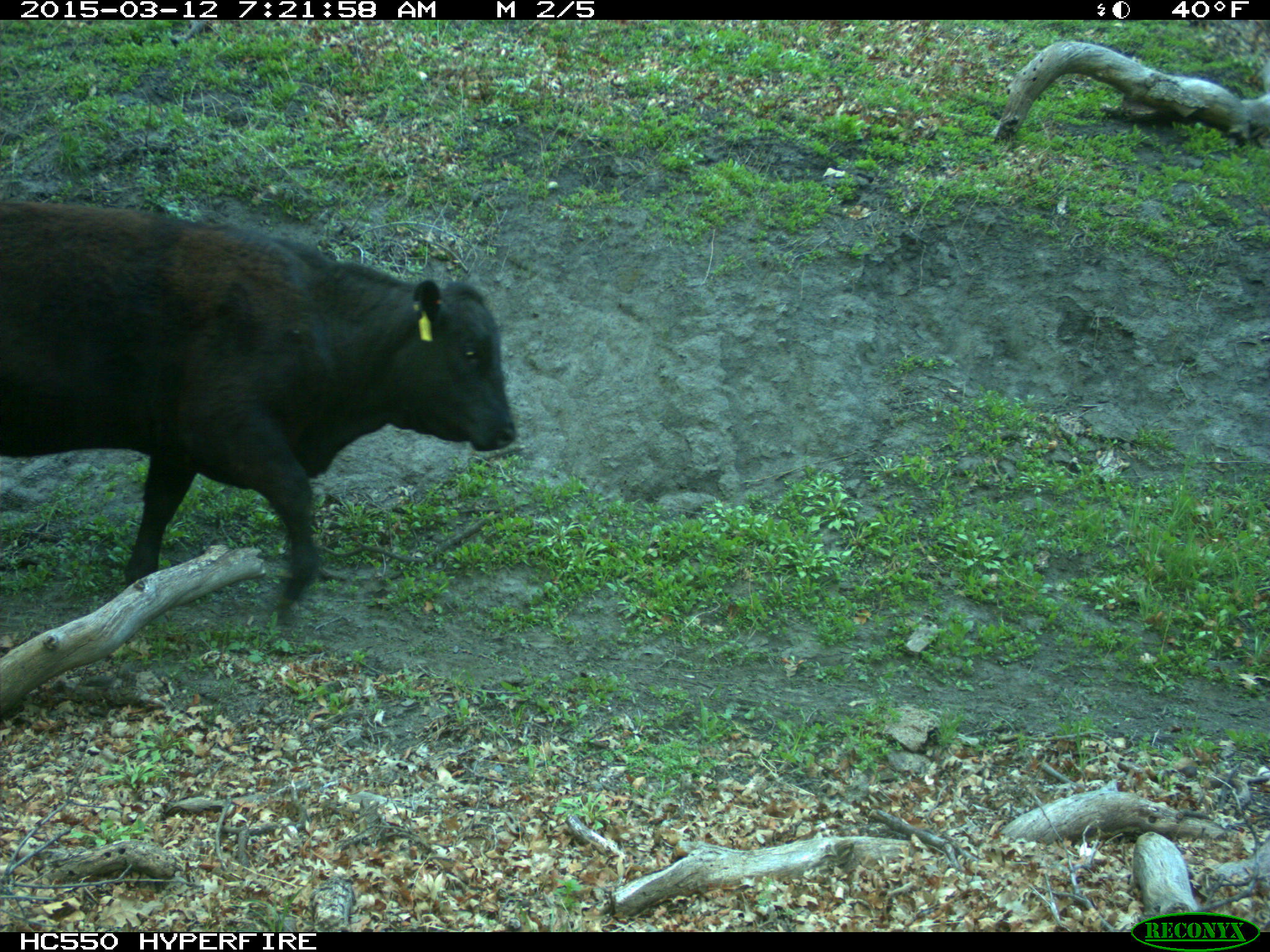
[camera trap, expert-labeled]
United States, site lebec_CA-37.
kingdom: Animalia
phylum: Chordata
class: Mammalia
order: Artiodactyla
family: Bovidae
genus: Bos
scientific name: Bos taurus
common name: domestic cow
Bos taurus (domestic cow).